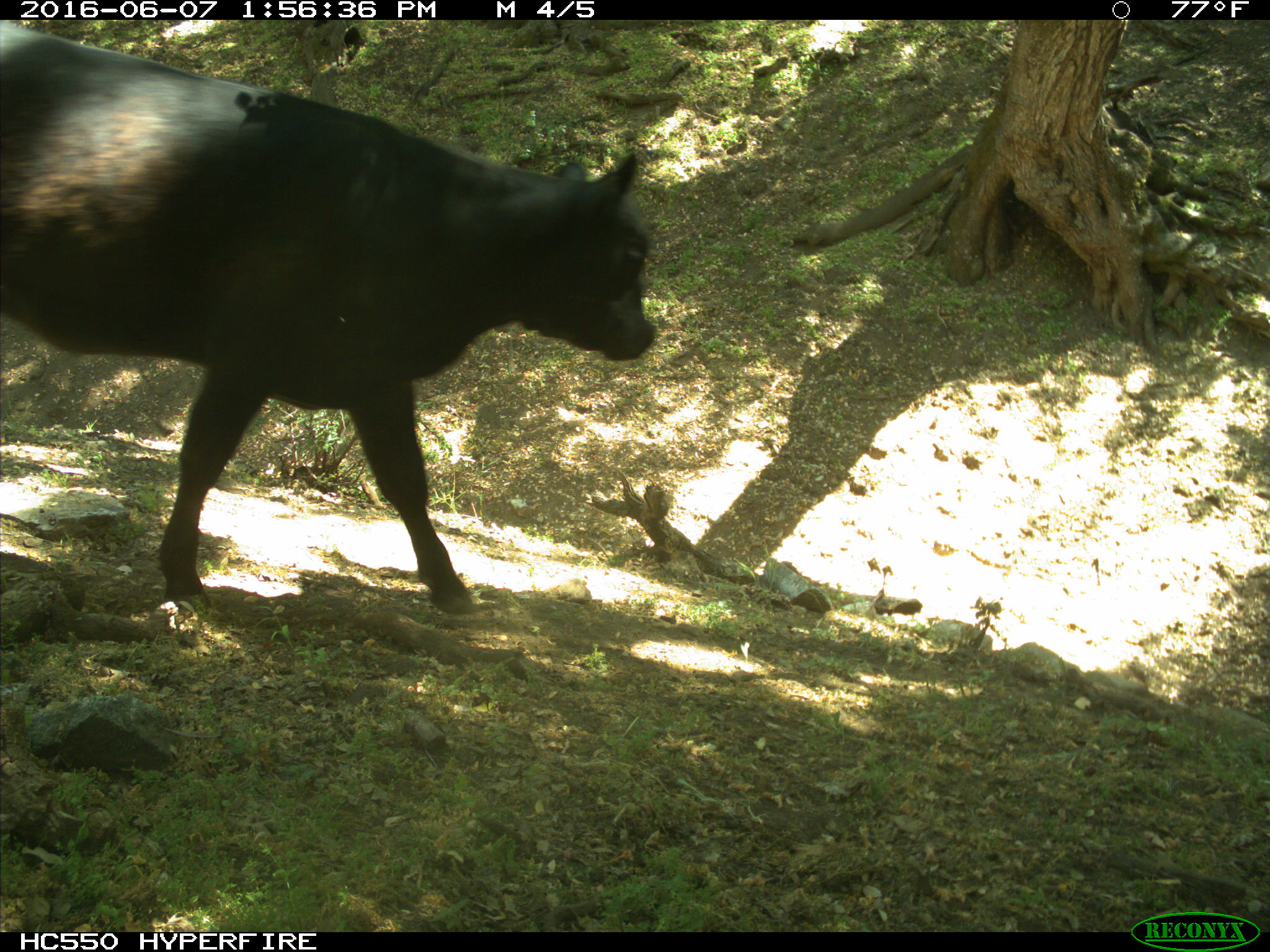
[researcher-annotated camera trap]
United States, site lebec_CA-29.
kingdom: Animalia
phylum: Chordata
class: Mammalia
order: Artiodactyla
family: Bovidae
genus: Bos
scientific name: Bos taurus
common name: domestic cow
Bos taurus (domestic cow).